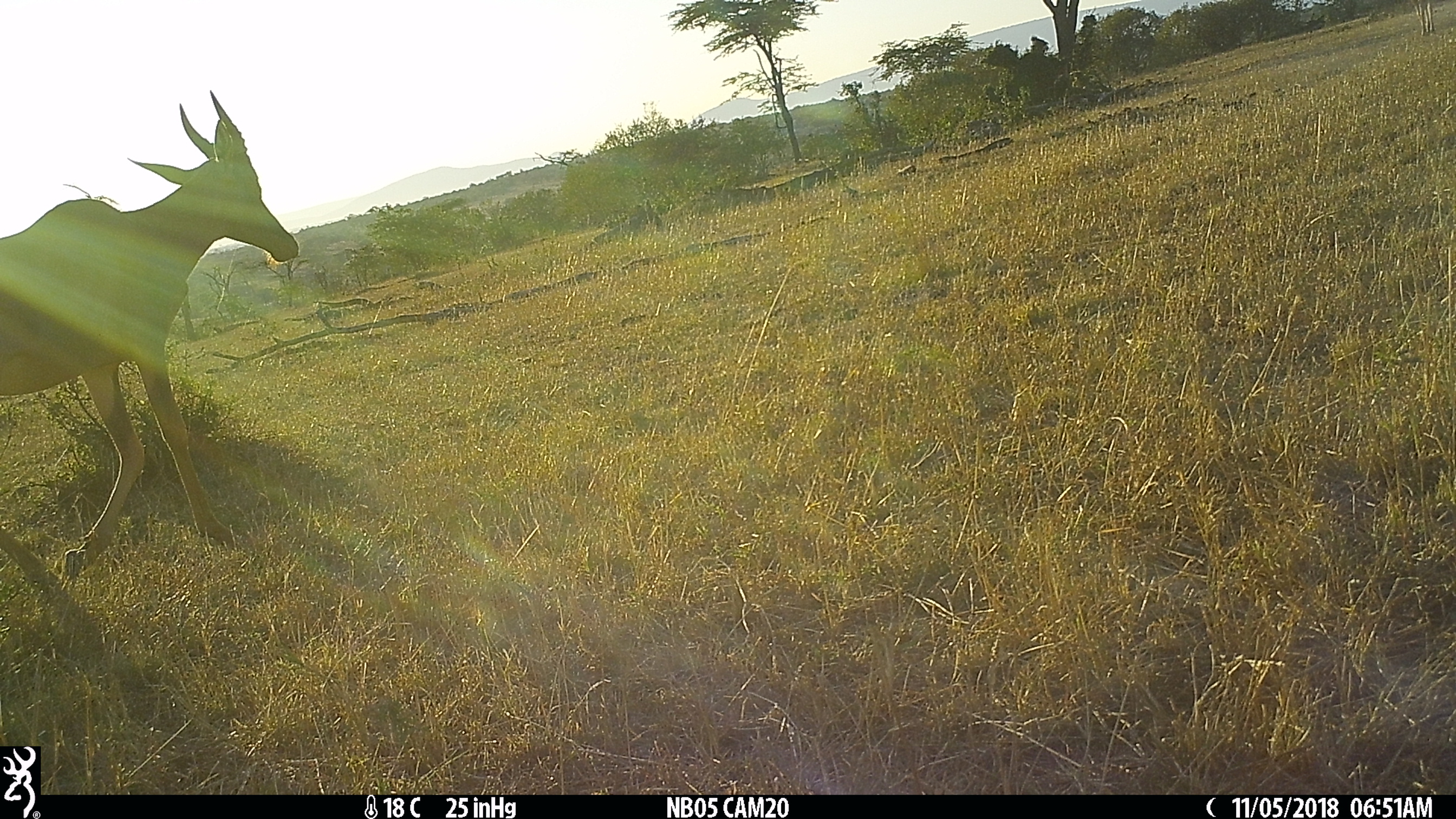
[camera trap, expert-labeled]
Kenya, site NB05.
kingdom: Animalia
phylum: Chordata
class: Mammalia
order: Artiodactyla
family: Bovidae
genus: Damaliscus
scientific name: Damaliscus lunatus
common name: topi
Topi (Damaliscus lunatus).